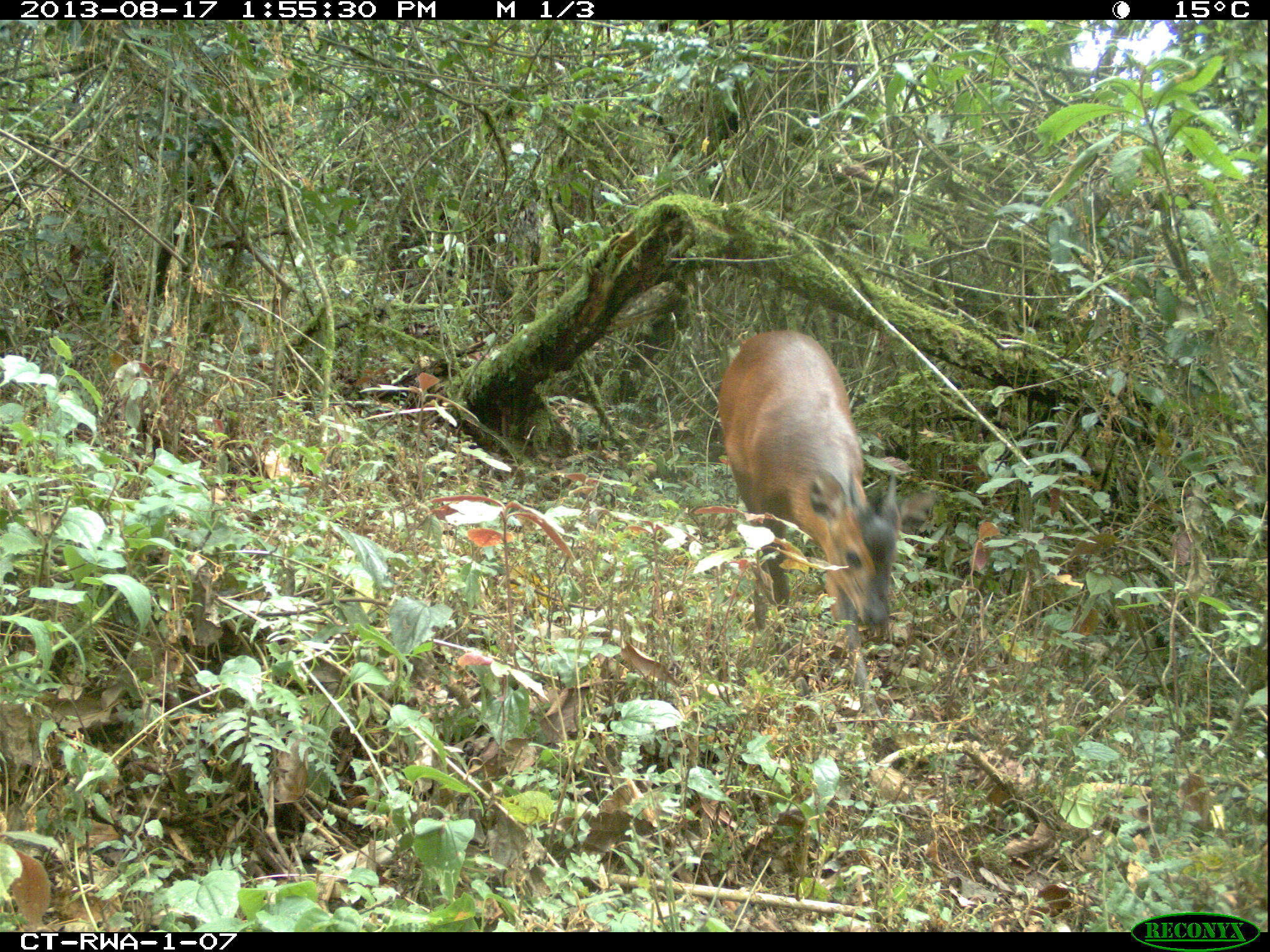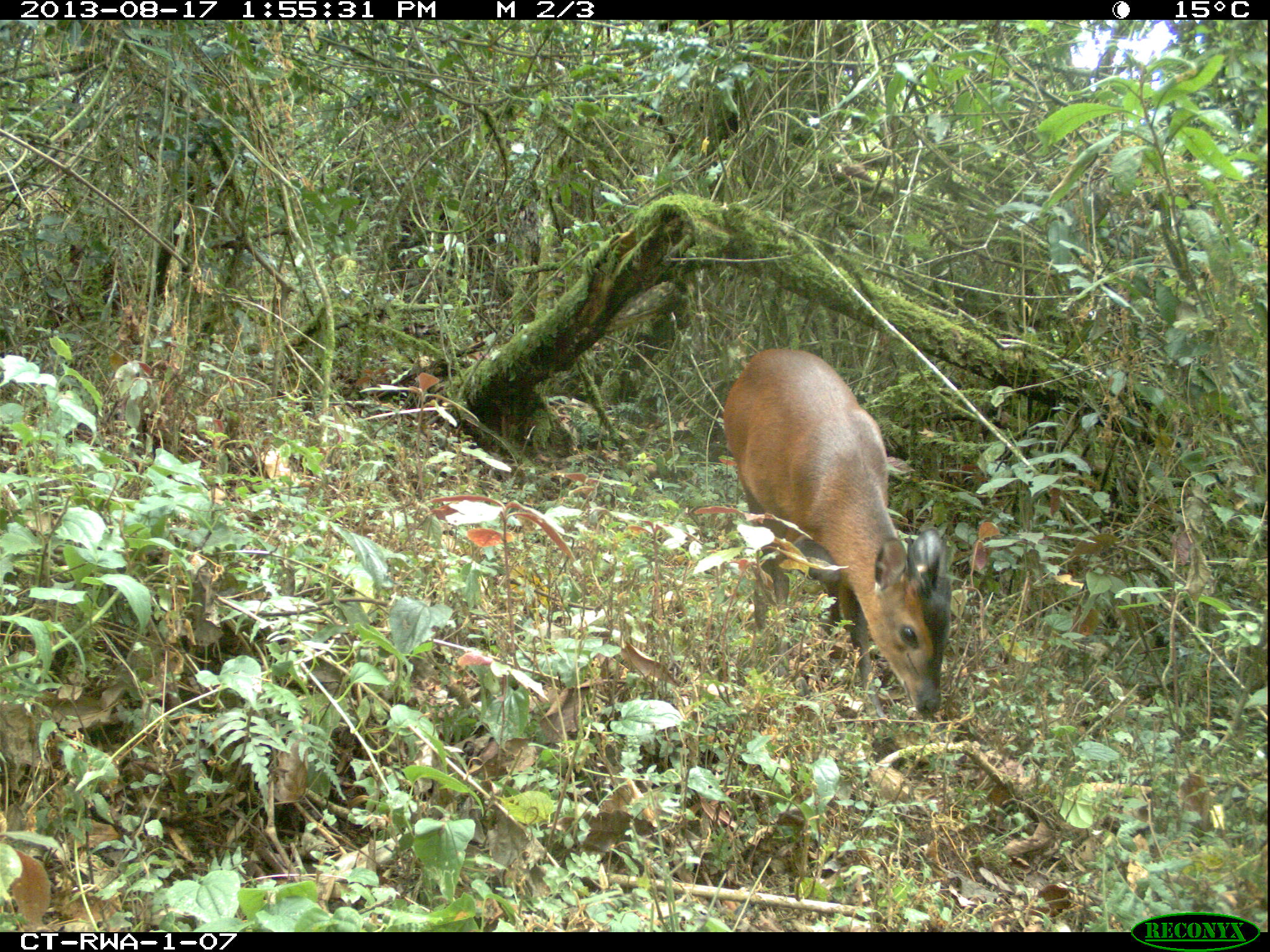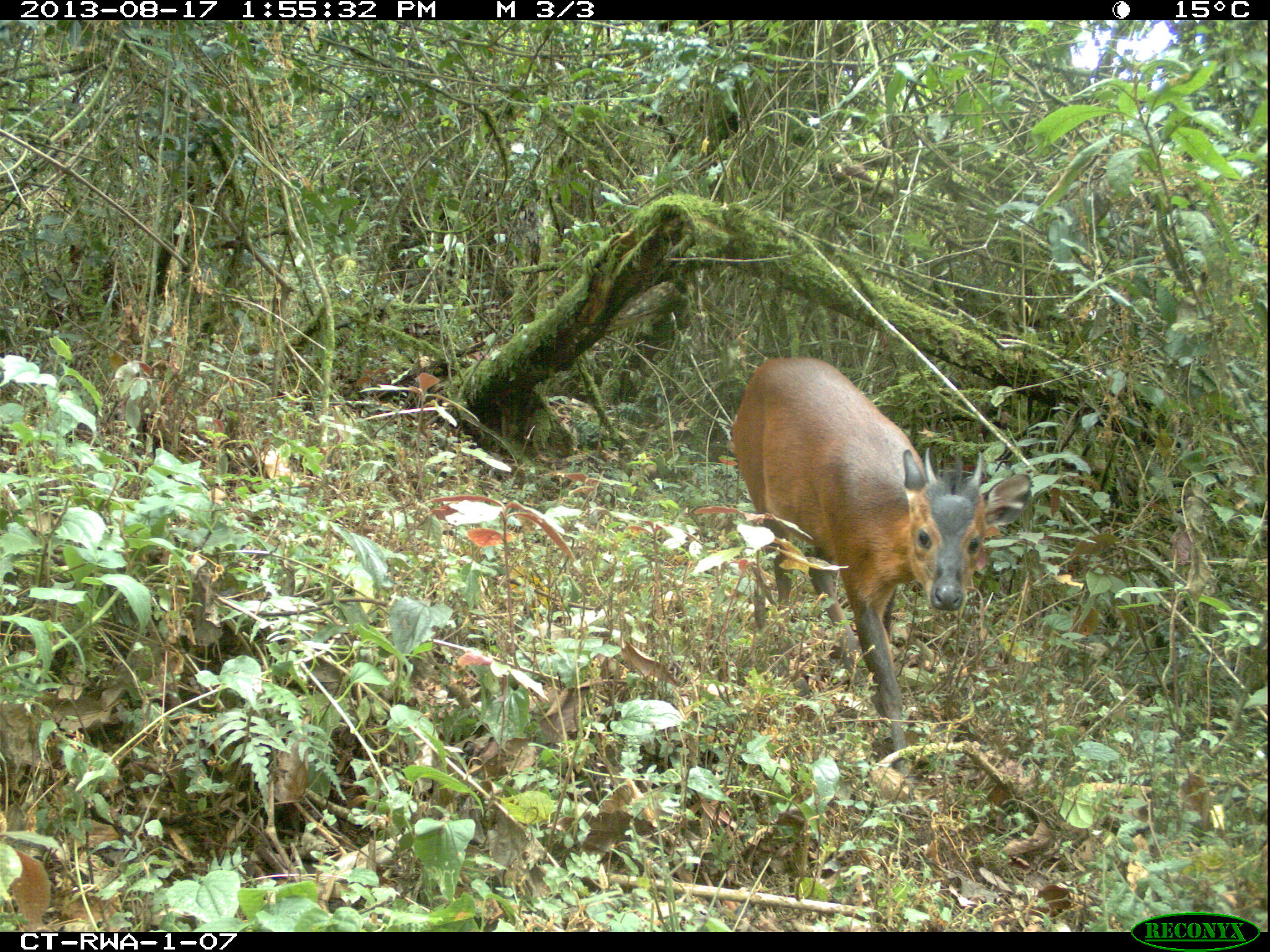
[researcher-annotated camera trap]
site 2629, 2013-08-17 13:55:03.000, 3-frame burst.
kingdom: Animalia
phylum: Chordata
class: Mammalia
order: Artiodactyla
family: Bovidae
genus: Cephalophus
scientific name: Cephalophus nigrifrons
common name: black-fronted duiker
Cephalophus nigrifrons (black-fronted duiker), count 1.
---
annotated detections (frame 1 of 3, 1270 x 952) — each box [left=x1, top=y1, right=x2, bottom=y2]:
cephalophus nigrifrons: [left=714, top=327, right=904, bottom=720]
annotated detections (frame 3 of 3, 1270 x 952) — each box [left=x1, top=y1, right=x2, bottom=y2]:
cephalophus nigrifrons: [left=724, top=350, right=1031, bottom=764]